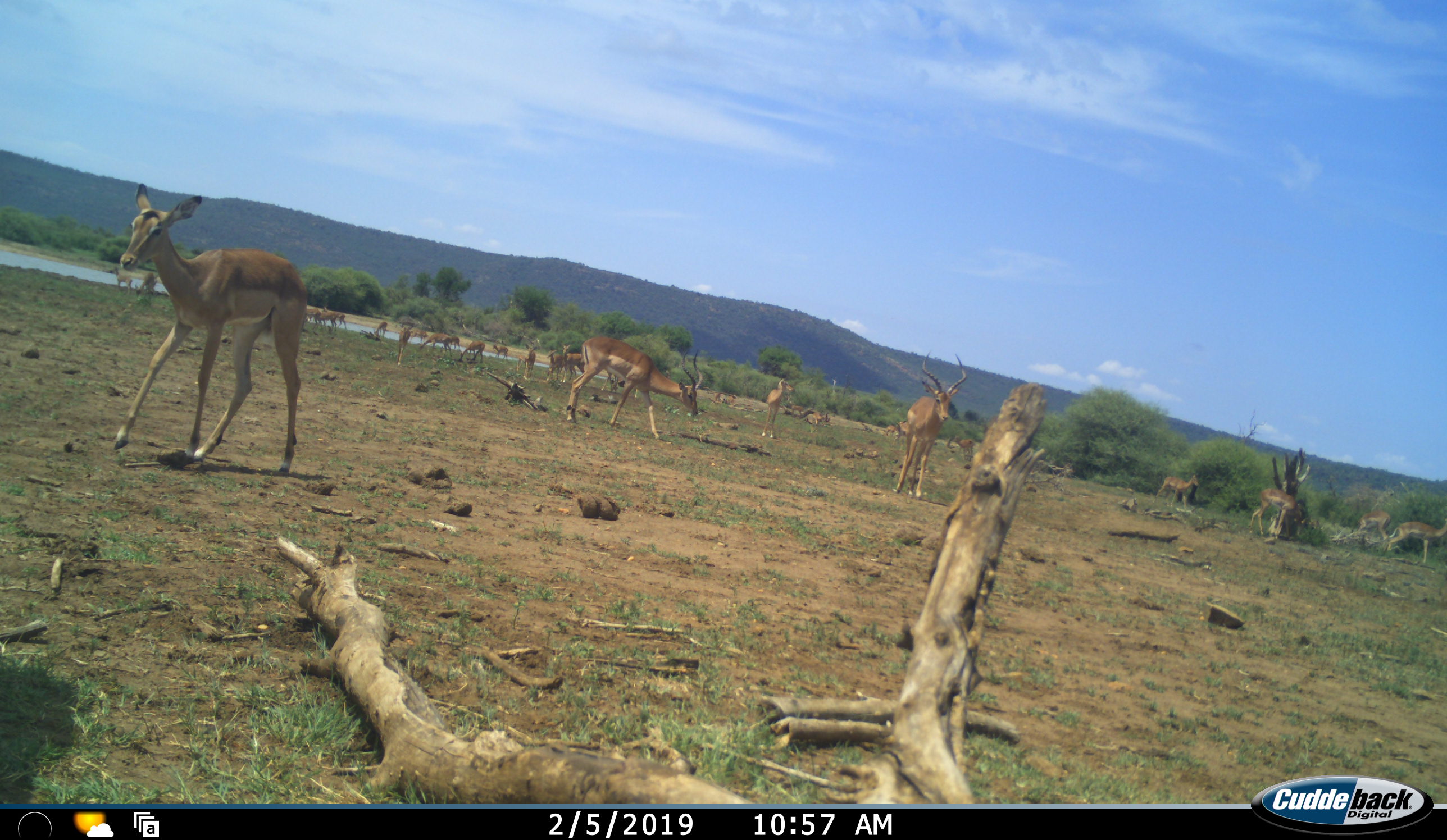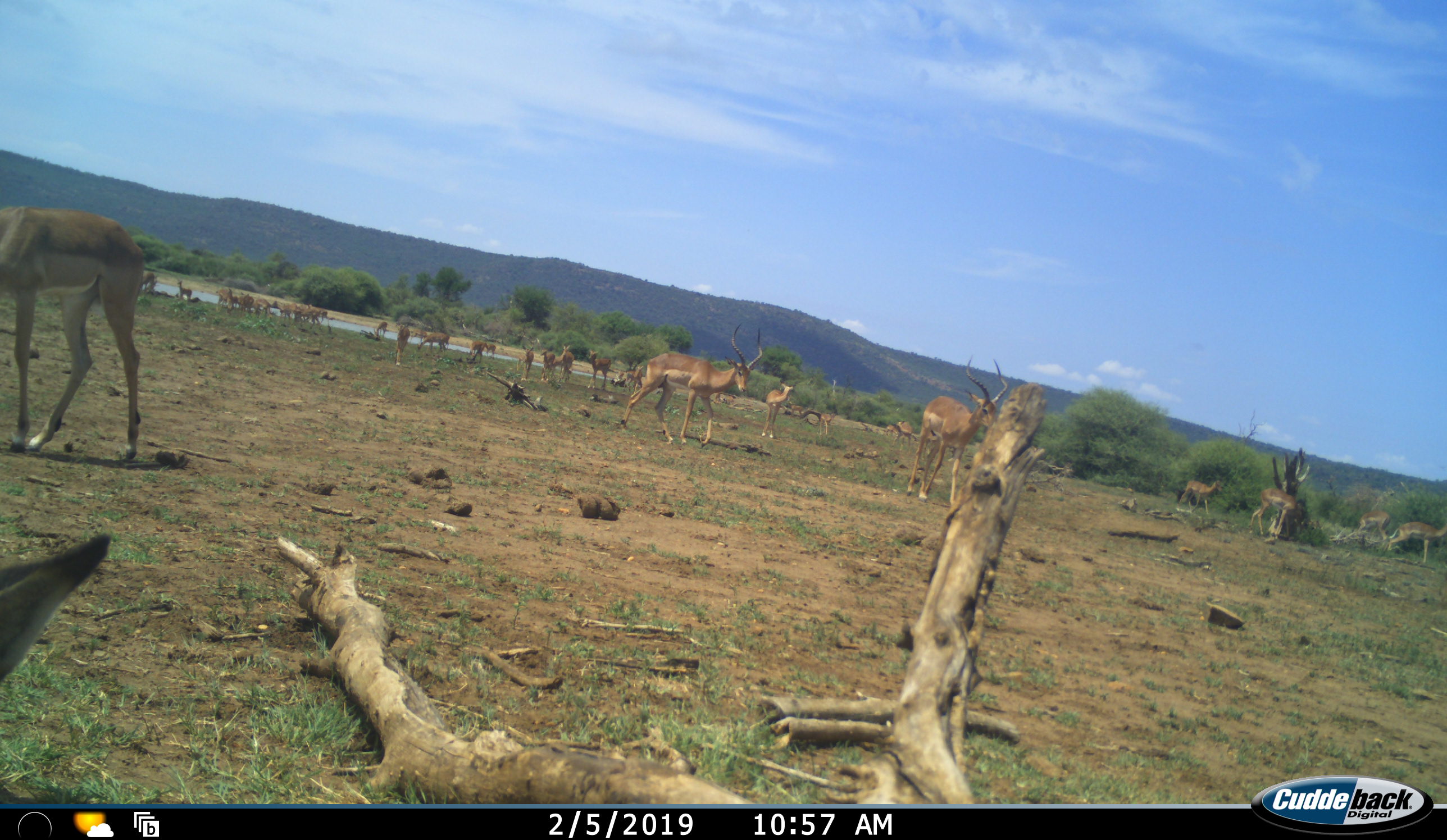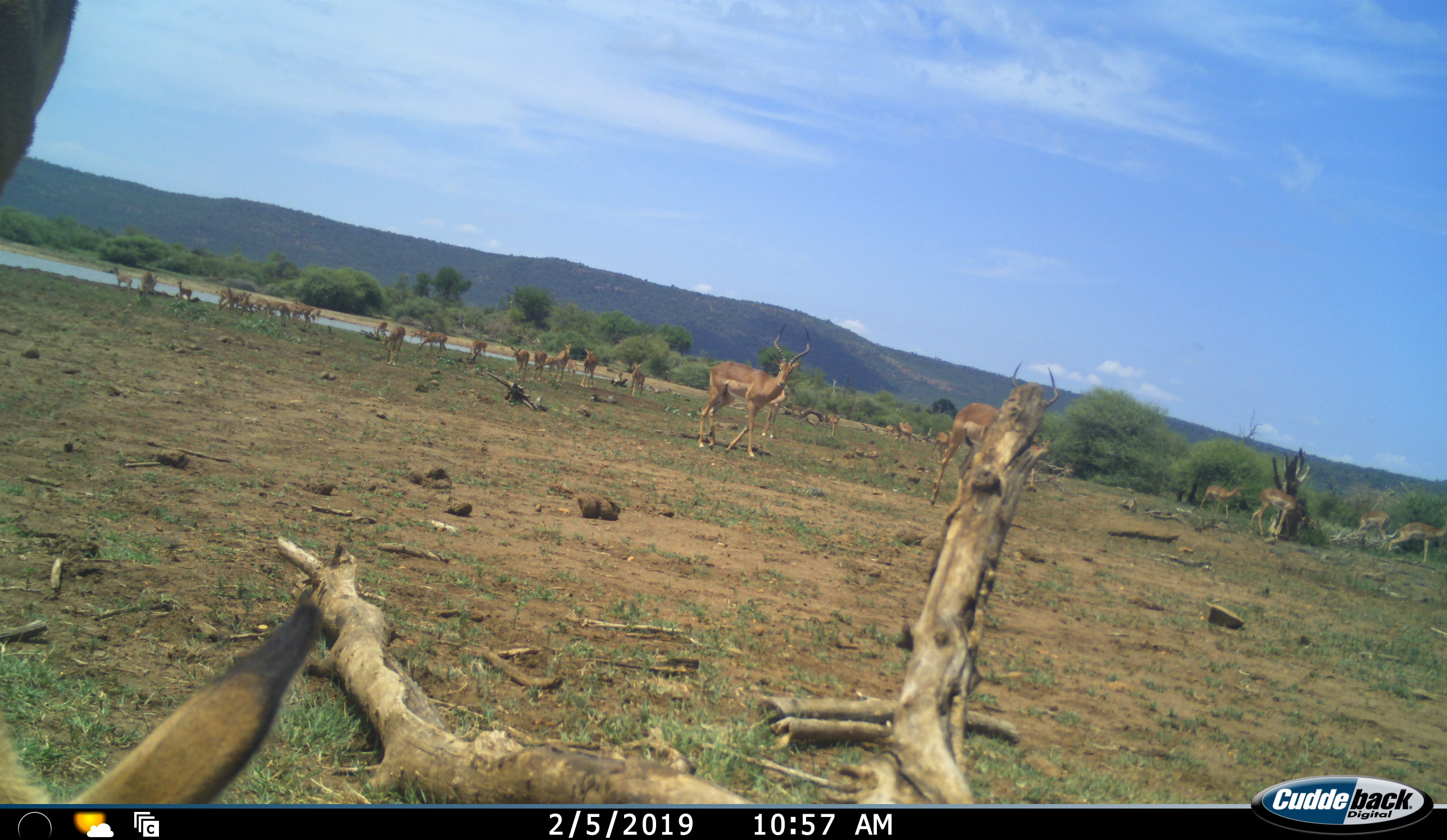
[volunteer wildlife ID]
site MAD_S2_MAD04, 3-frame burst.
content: unidentified animal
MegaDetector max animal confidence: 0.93